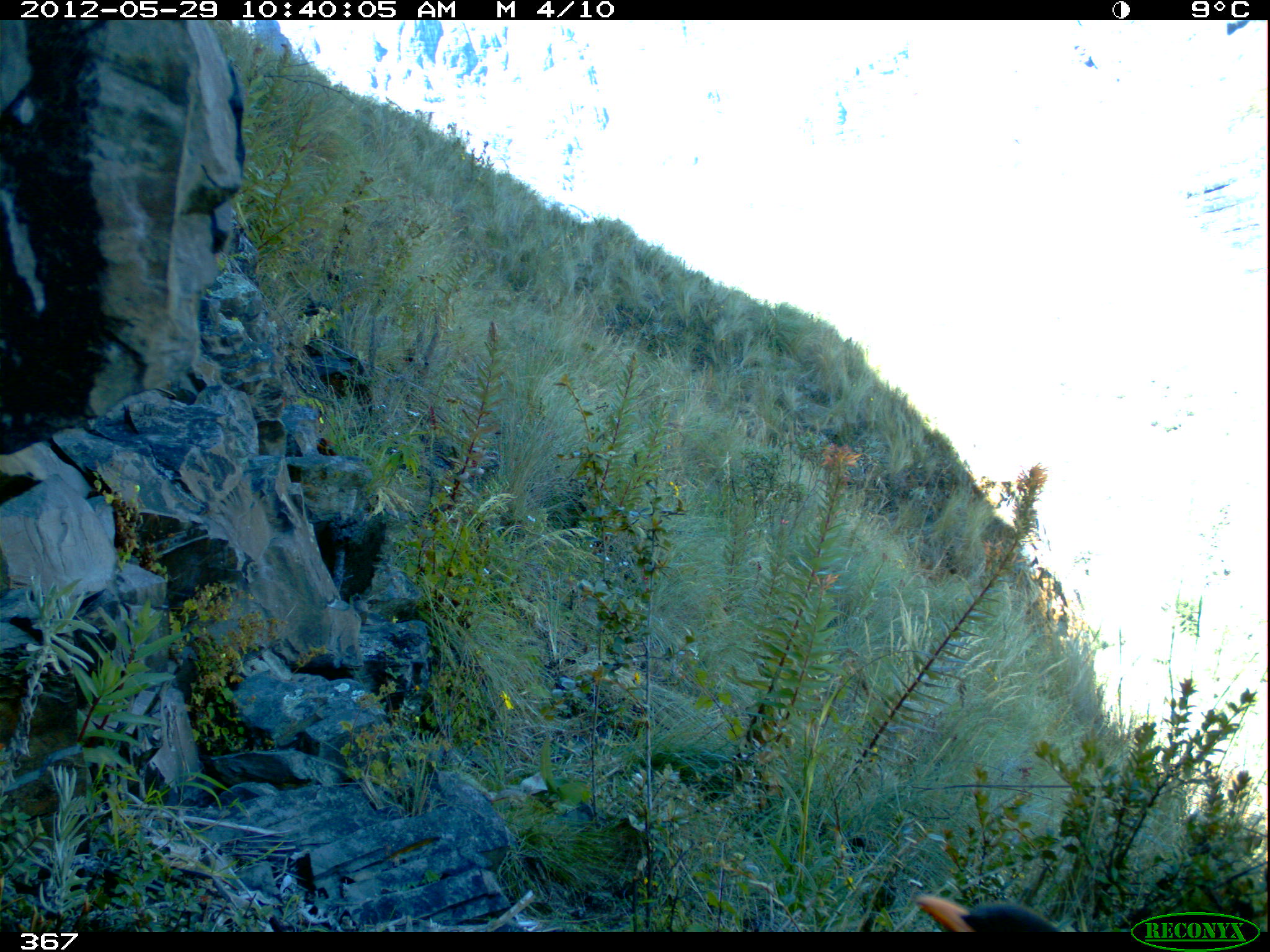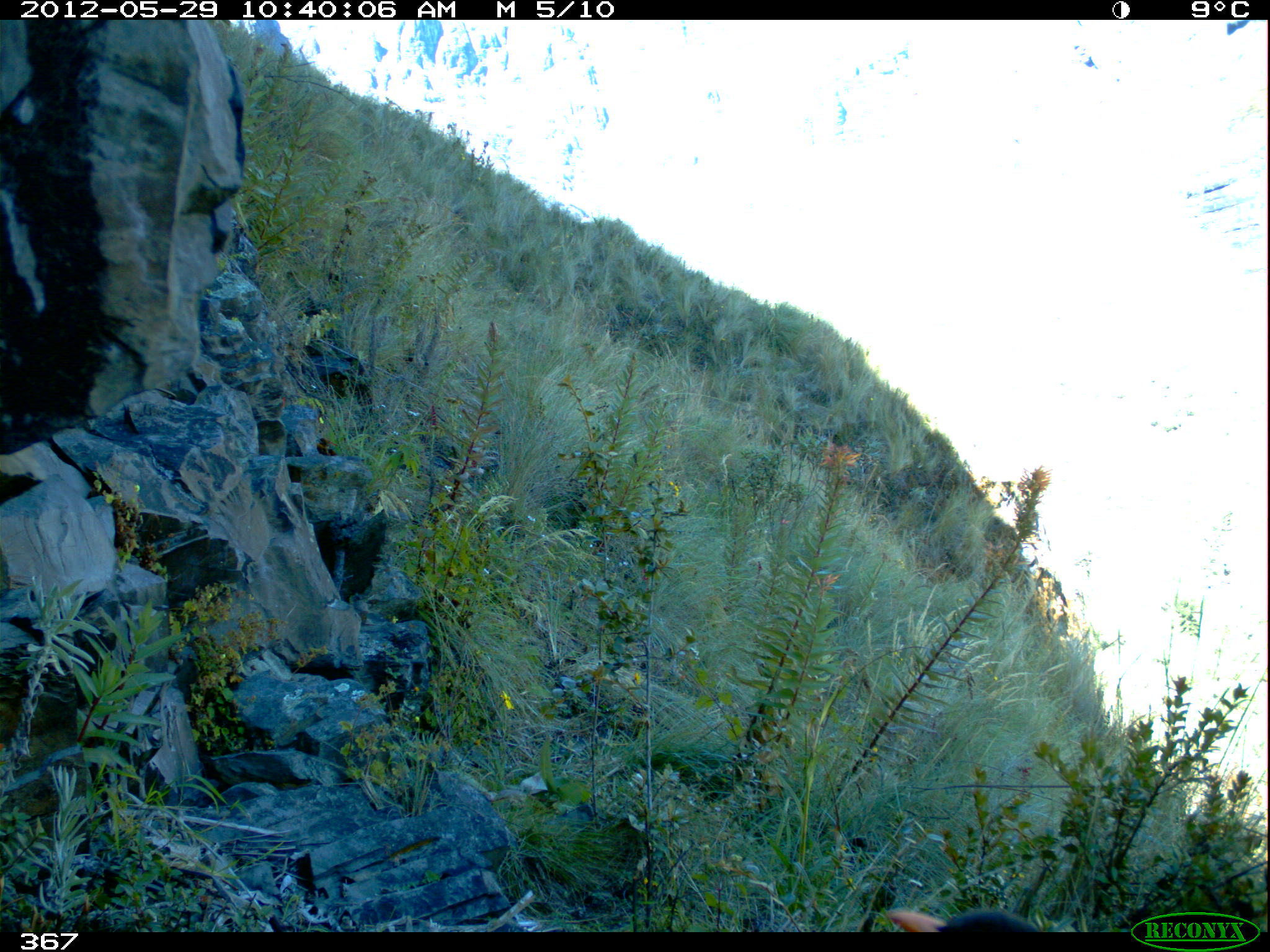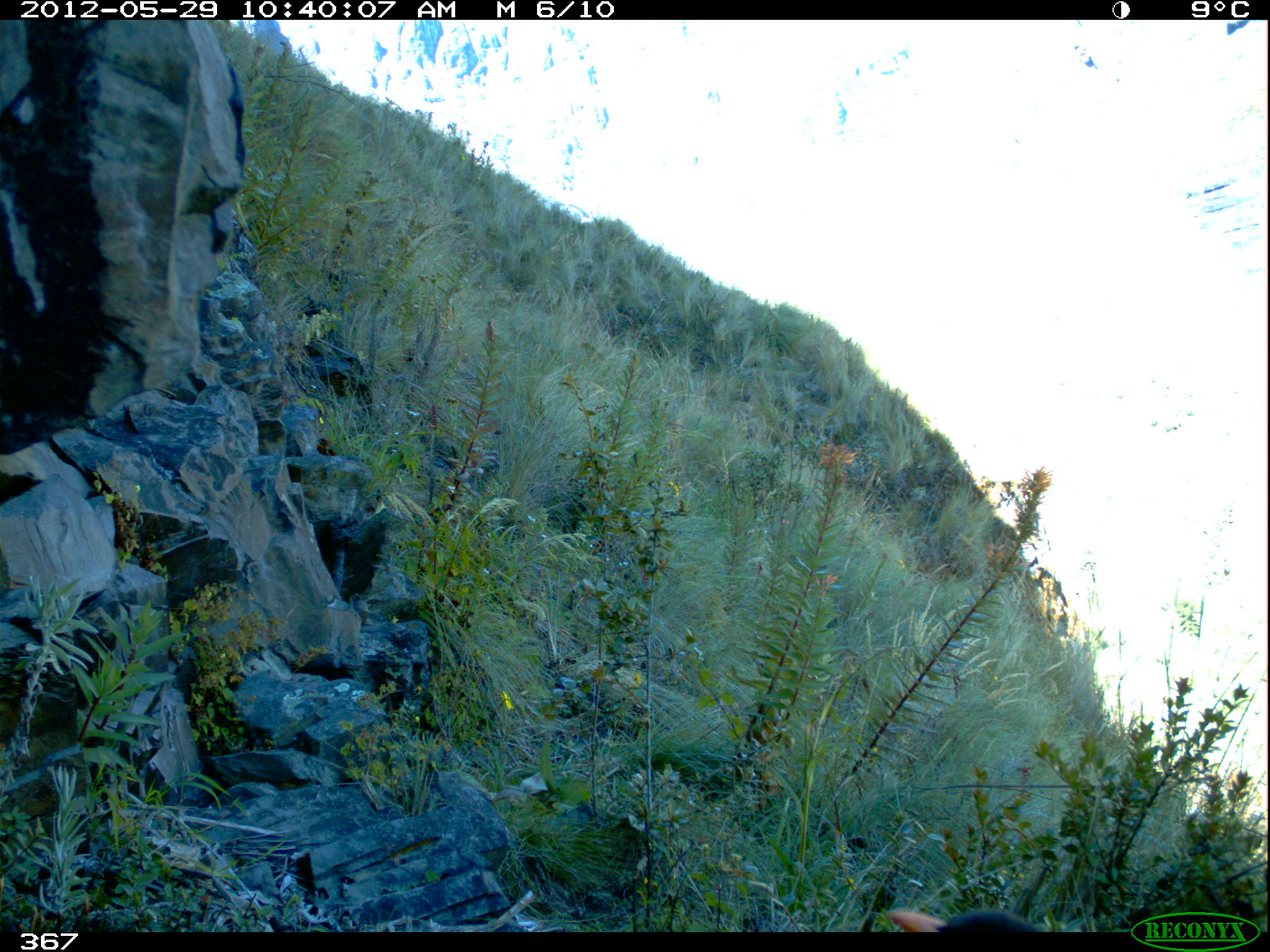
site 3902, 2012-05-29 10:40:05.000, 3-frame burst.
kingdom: Animalia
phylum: Chordata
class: Aves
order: Passeriformes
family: Turdidae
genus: Turdus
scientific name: Turdus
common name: true thrushes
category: turdus sp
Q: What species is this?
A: Turdus sp (true thrushes) (Turdus).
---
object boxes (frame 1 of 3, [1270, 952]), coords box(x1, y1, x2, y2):
turdus sp: box(913, 888, 1069, 932)